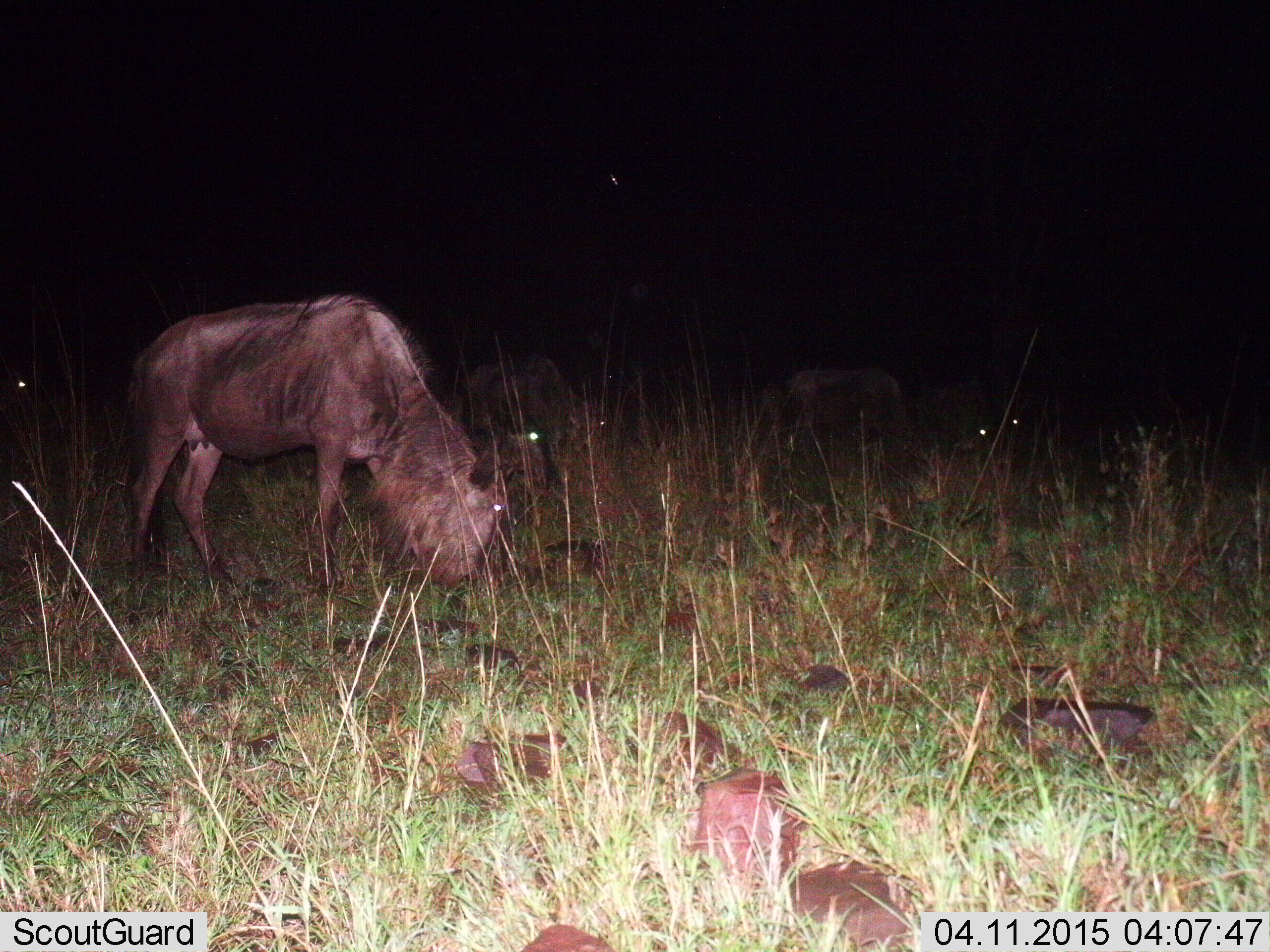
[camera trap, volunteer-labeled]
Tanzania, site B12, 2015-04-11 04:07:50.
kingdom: Animalia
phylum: Chordata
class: Mammalia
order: Artiodactyla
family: Bovidae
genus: Connochaetes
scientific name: Connochaetes taurinus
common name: blue wildebeest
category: wildebeest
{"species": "wildebeest (blue wildebeest) (Connochaetes taurinus)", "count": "5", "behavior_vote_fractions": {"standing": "40%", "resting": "30%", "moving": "0%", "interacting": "0%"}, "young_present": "0%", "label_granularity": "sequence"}